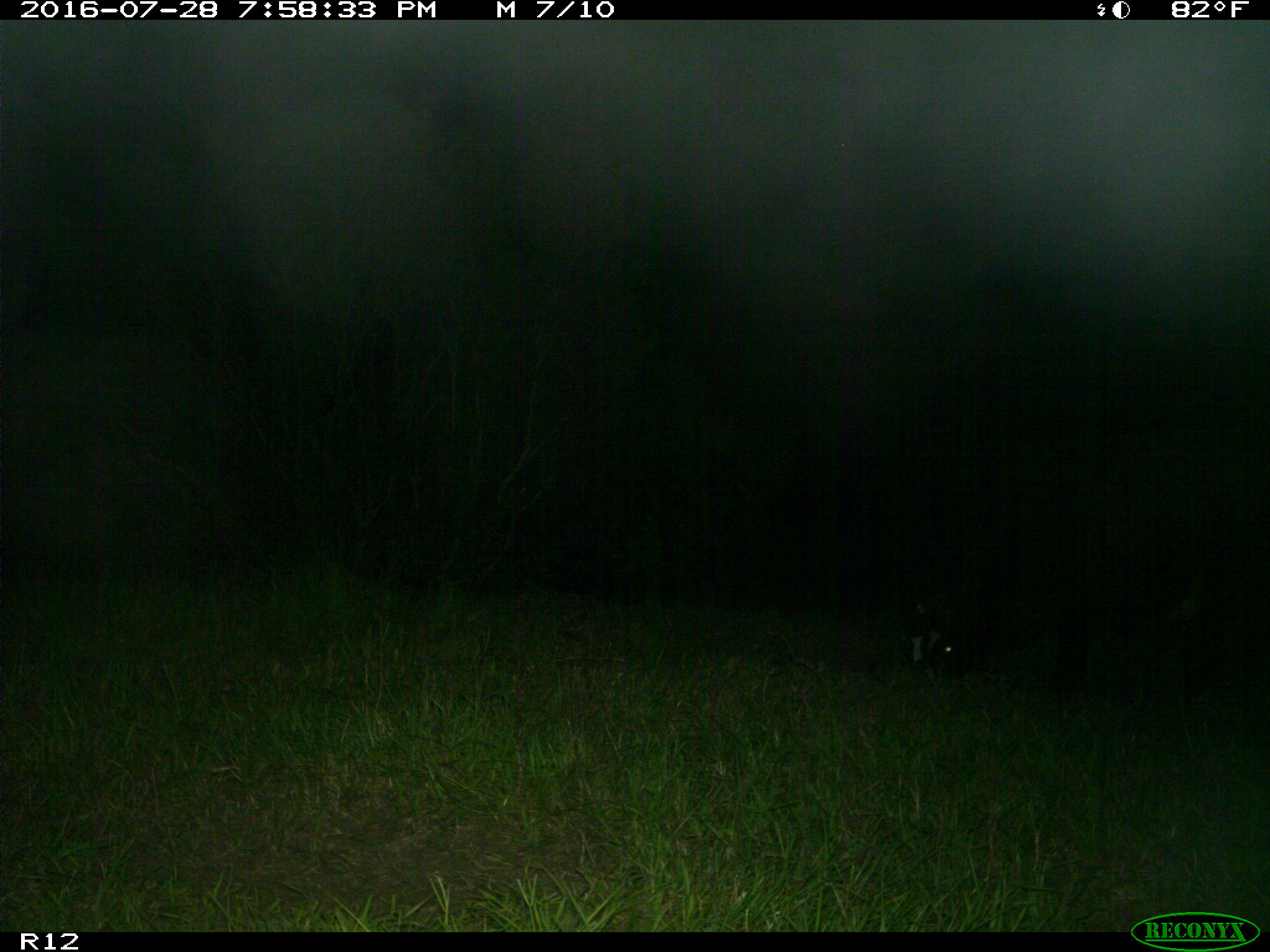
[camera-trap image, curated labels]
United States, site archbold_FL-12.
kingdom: Animalia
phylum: Chordata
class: Mammalia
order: Artiodactyla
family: Bovidae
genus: Bos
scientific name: Bos taurus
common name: domestic cow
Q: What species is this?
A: Bos taurus (domestic cow).